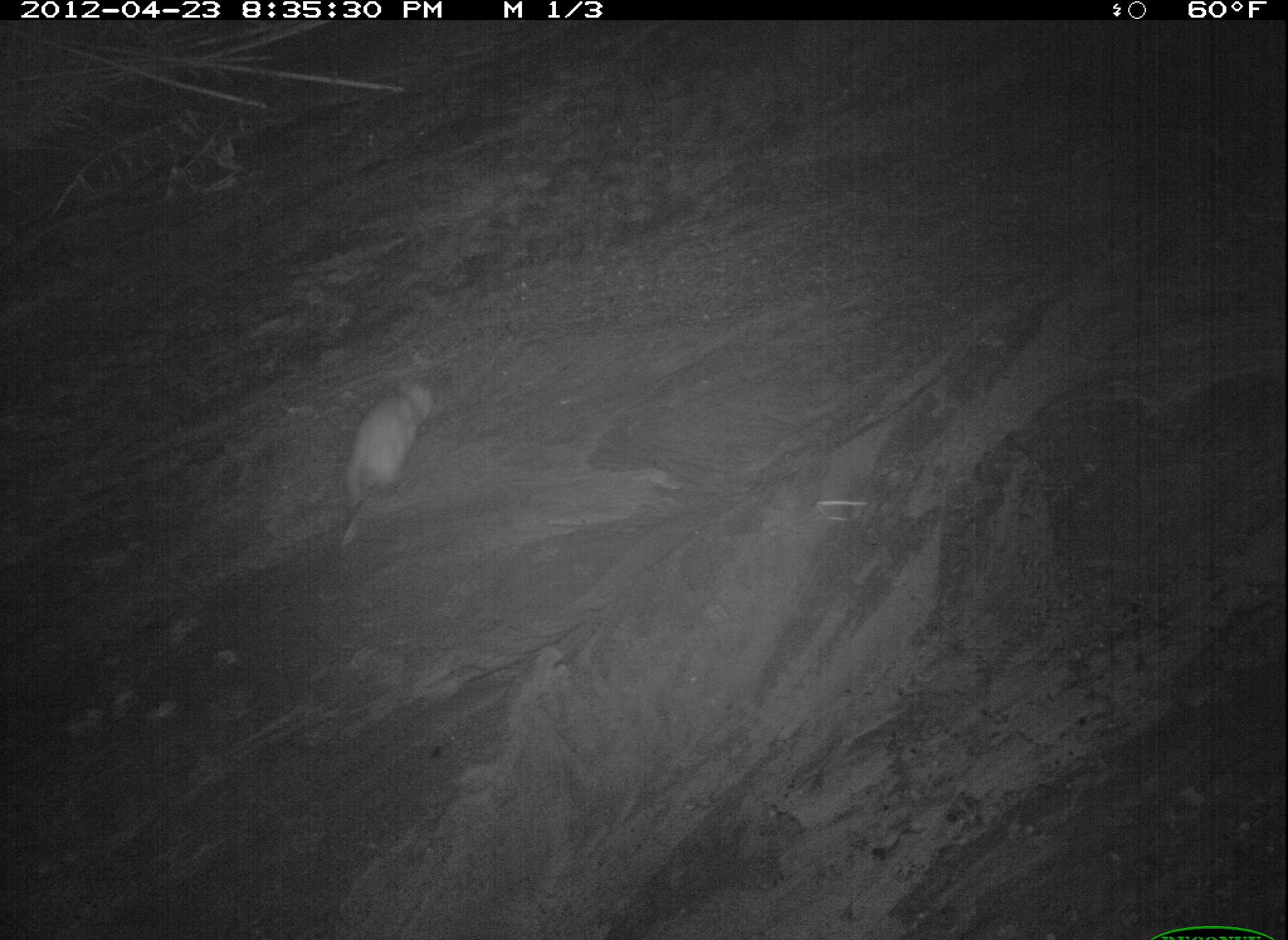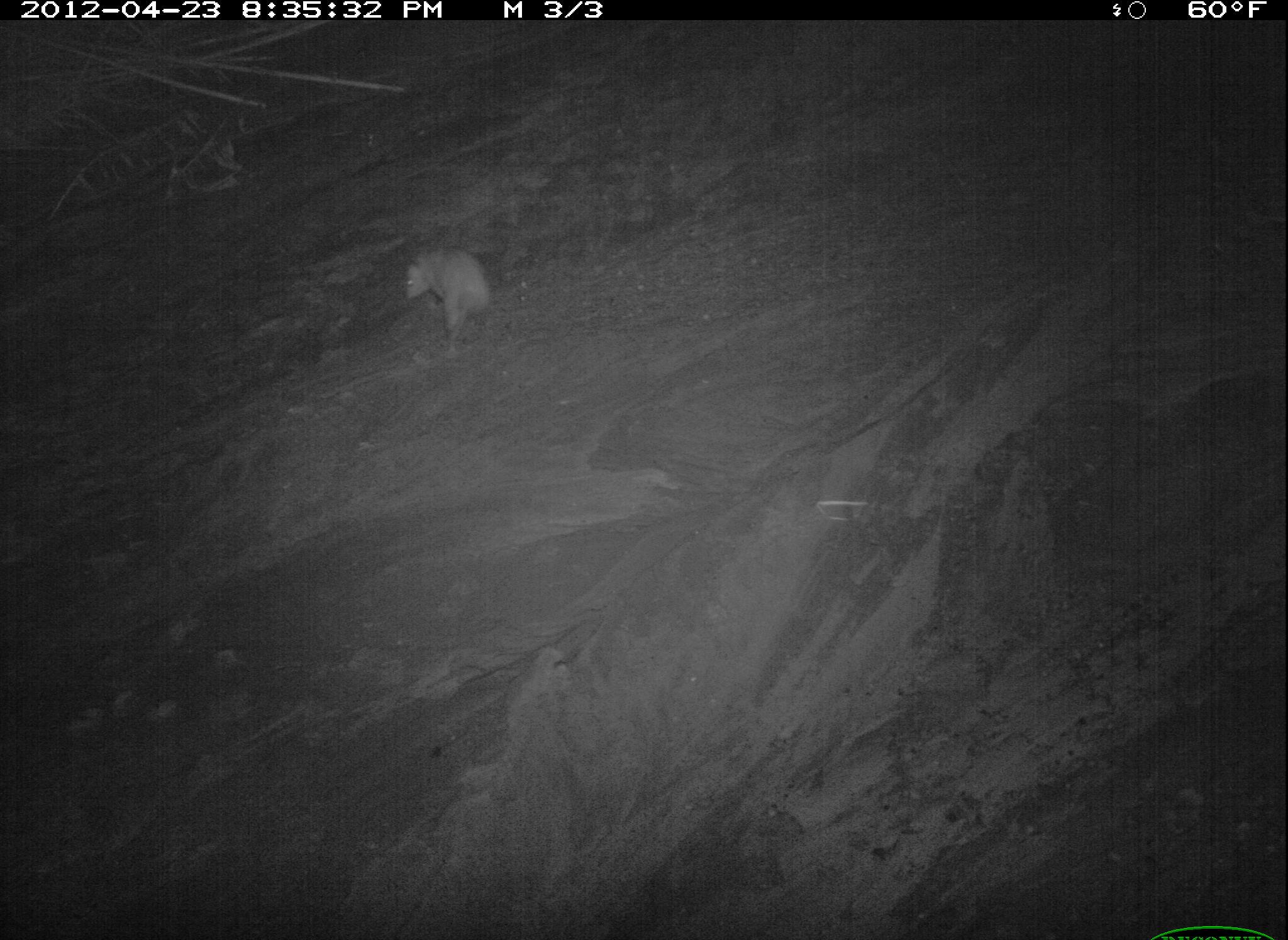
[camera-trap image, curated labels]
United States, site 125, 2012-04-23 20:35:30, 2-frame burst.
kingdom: Animalia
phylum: Chordata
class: Mammalia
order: Didelphimorphia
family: Didelphidae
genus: Didelphis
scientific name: Didelphis virginiana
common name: virginia opossum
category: opossum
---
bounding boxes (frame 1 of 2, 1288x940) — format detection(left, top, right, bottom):
opossum: detection(332, 369, 441, 549)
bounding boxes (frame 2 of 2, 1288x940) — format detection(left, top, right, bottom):
opossum: detection(399, 239, 499, 363)